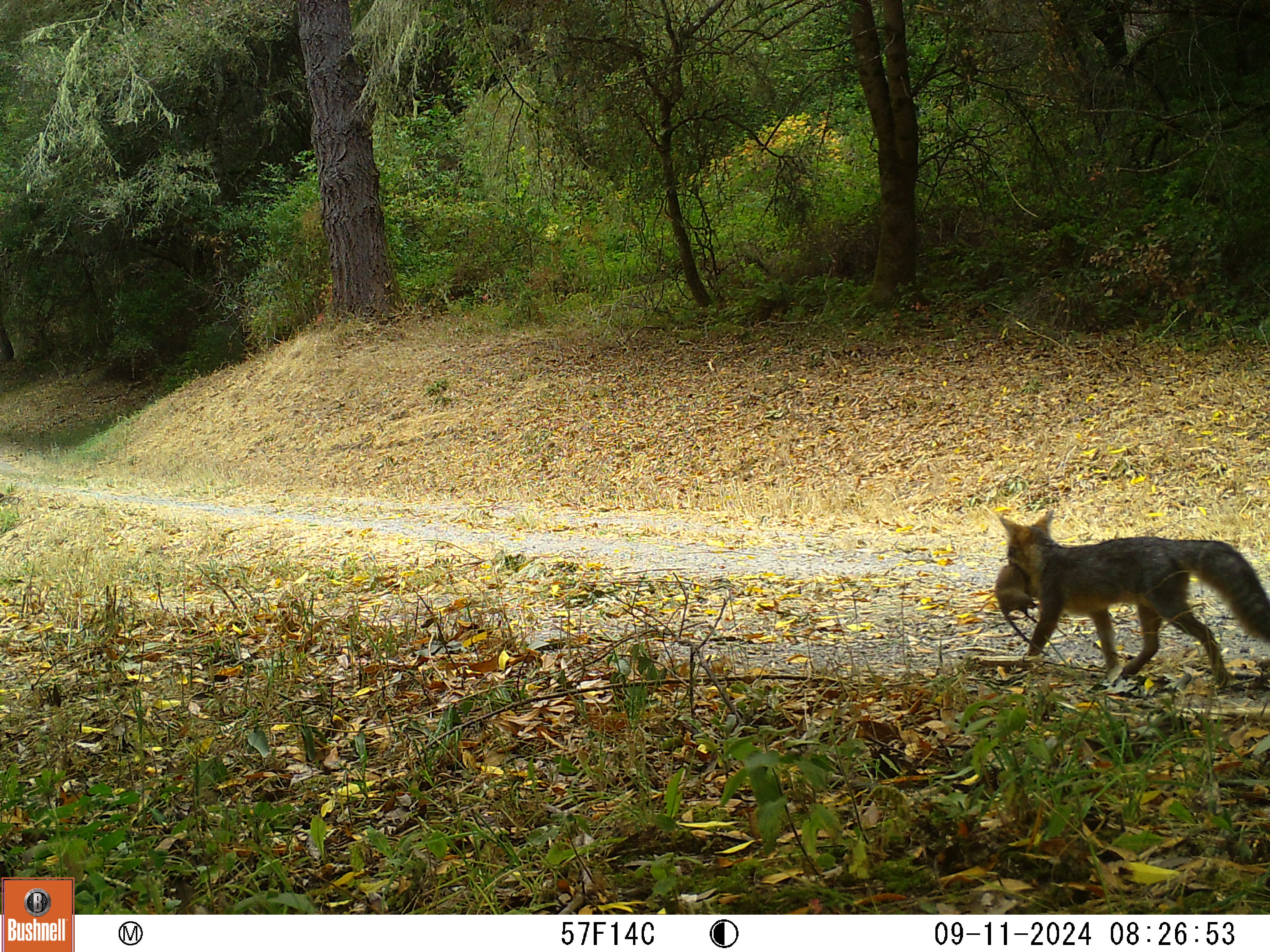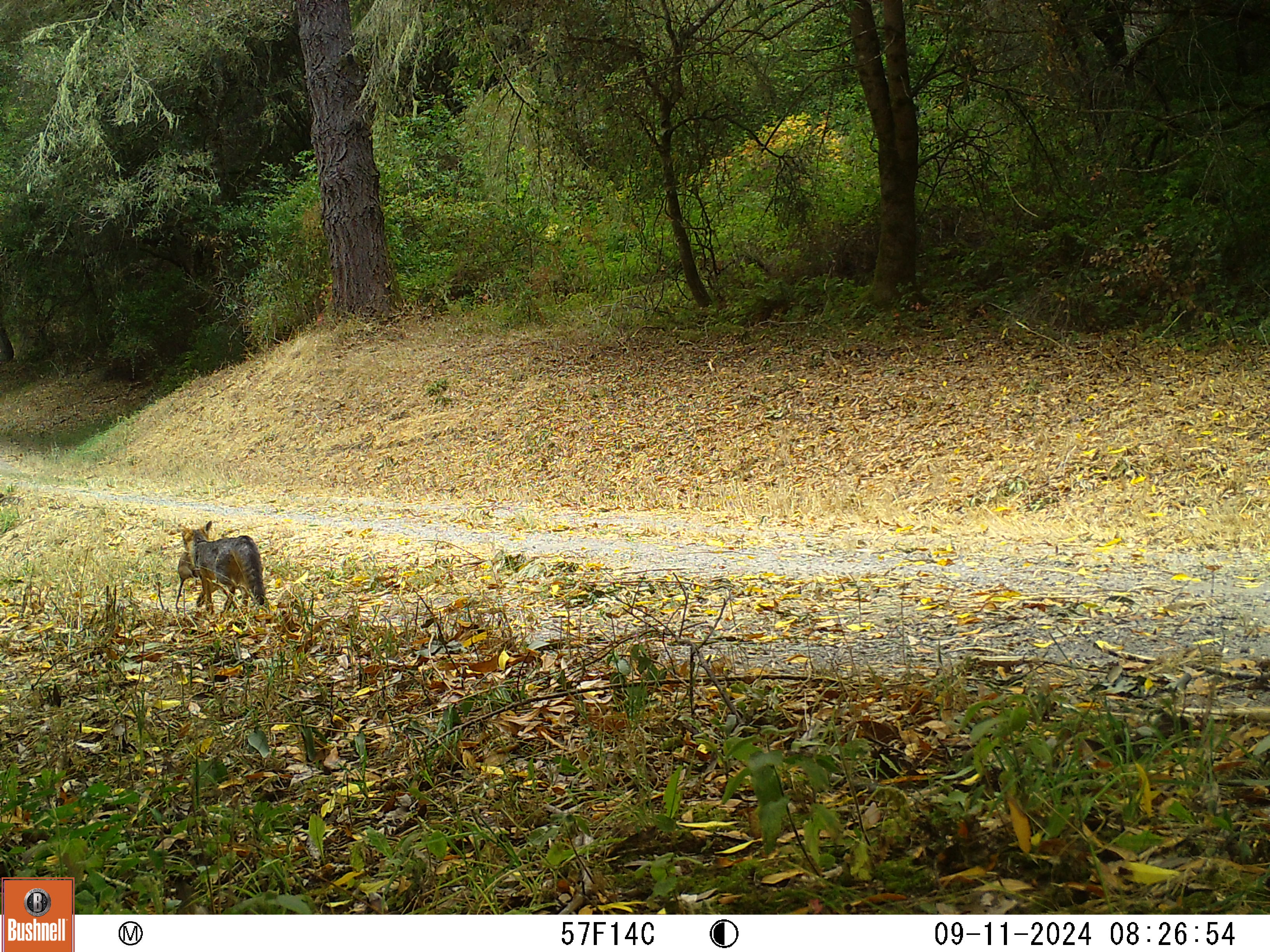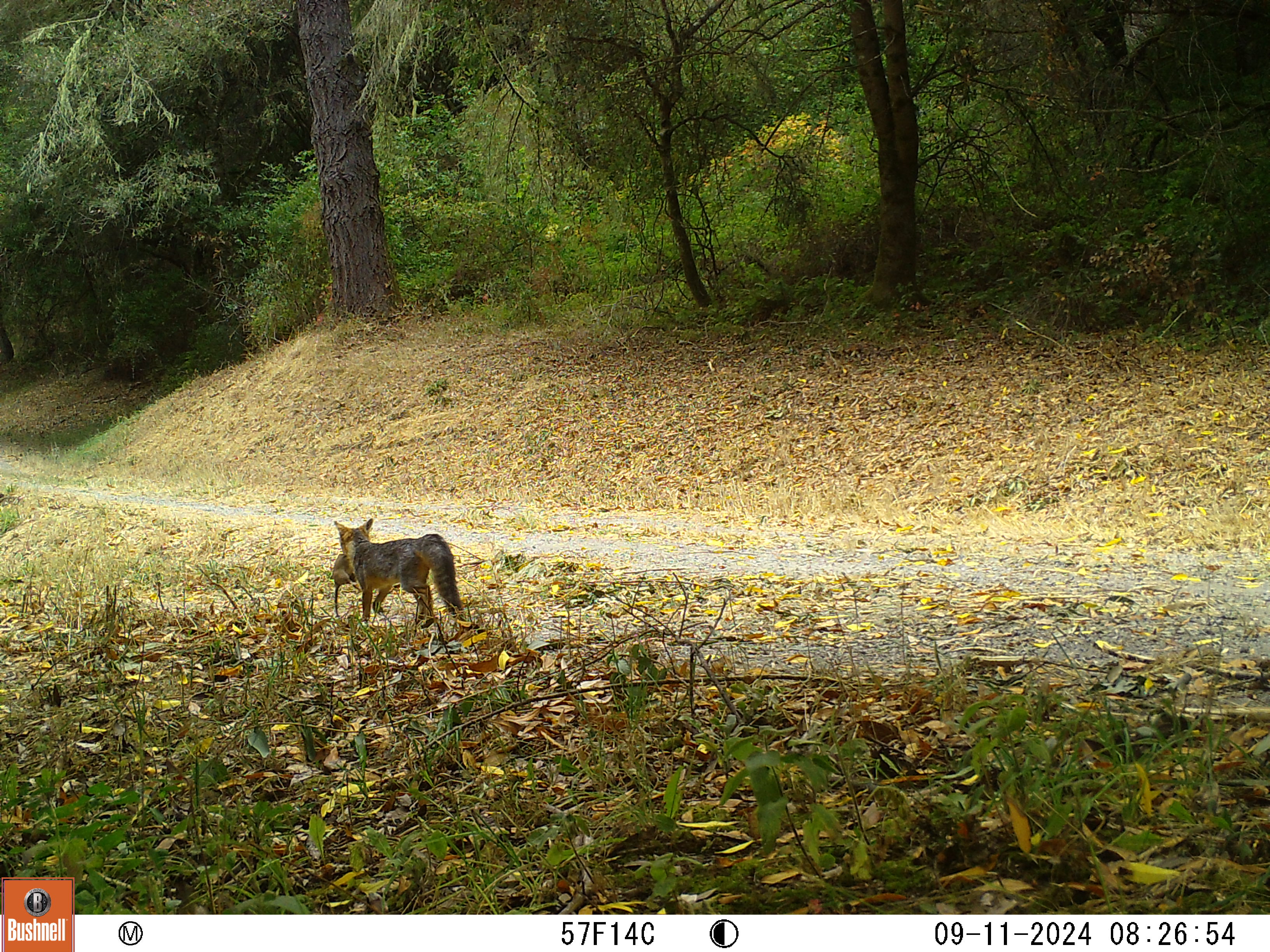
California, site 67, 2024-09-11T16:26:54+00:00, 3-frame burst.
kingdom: Animalia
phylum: Chordata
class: Mammalia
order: Carnivora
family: Canidae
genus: Urocyon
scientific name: Urocyon cinereoargenteus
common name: gray fox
Gray fox (Urocyon cinereoargenteus).